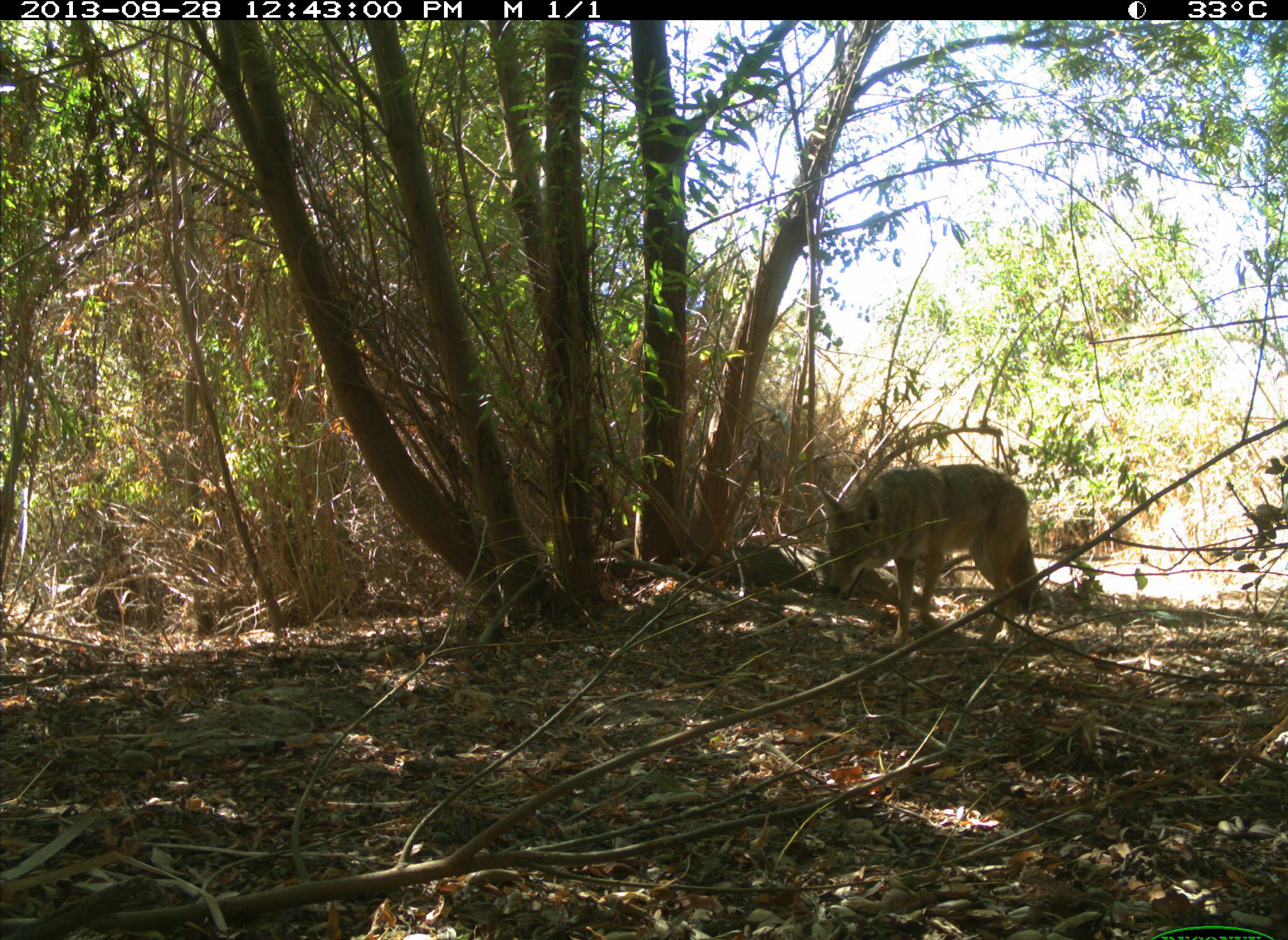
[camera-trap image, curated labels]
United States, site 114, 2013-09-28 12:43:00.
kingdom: Animalia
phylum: Chordata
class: Mammalia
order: Carnivora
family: Canidae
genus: Canis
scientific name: Canis latrans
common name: coyote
Coyote (Canis latrans).